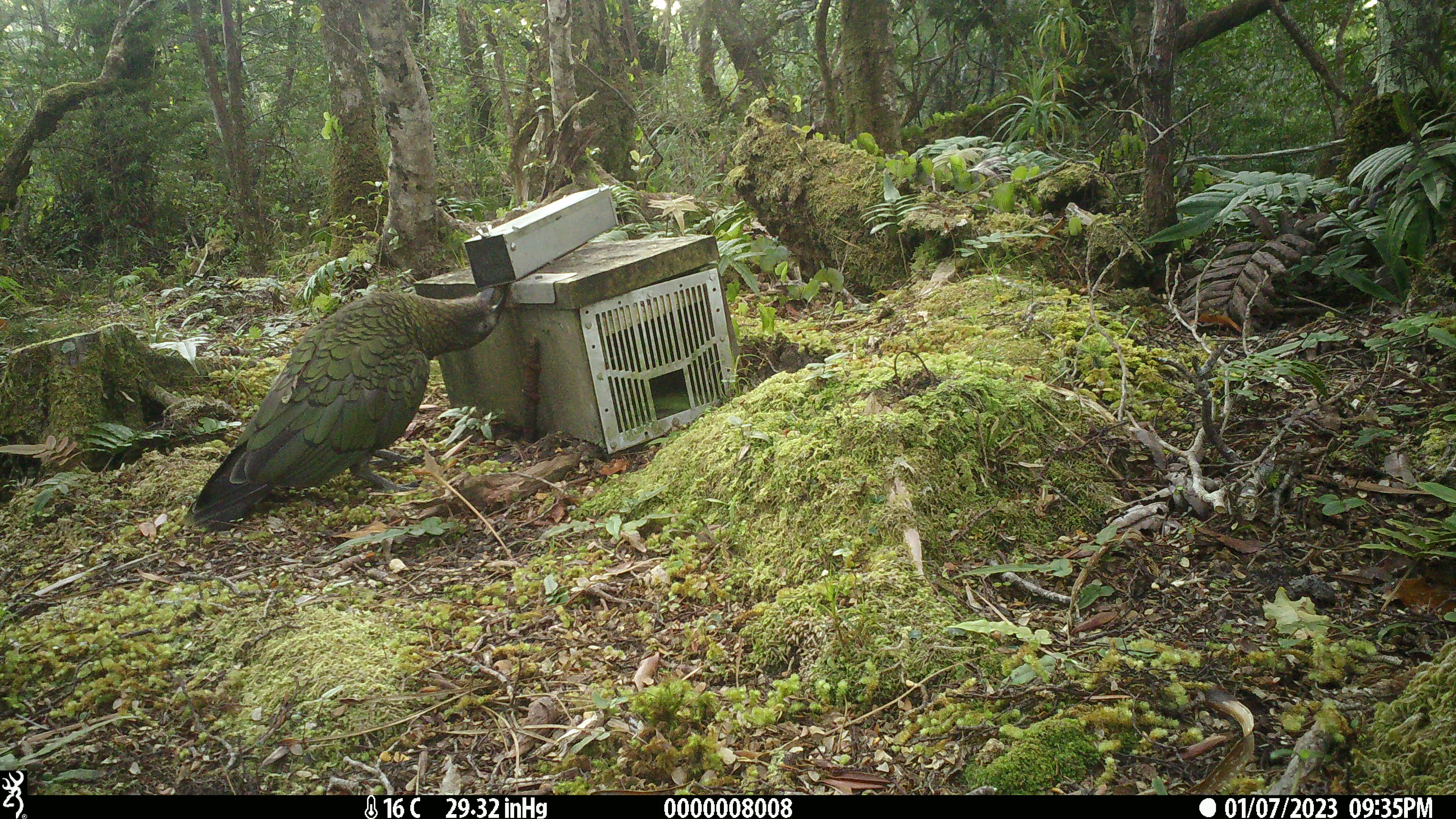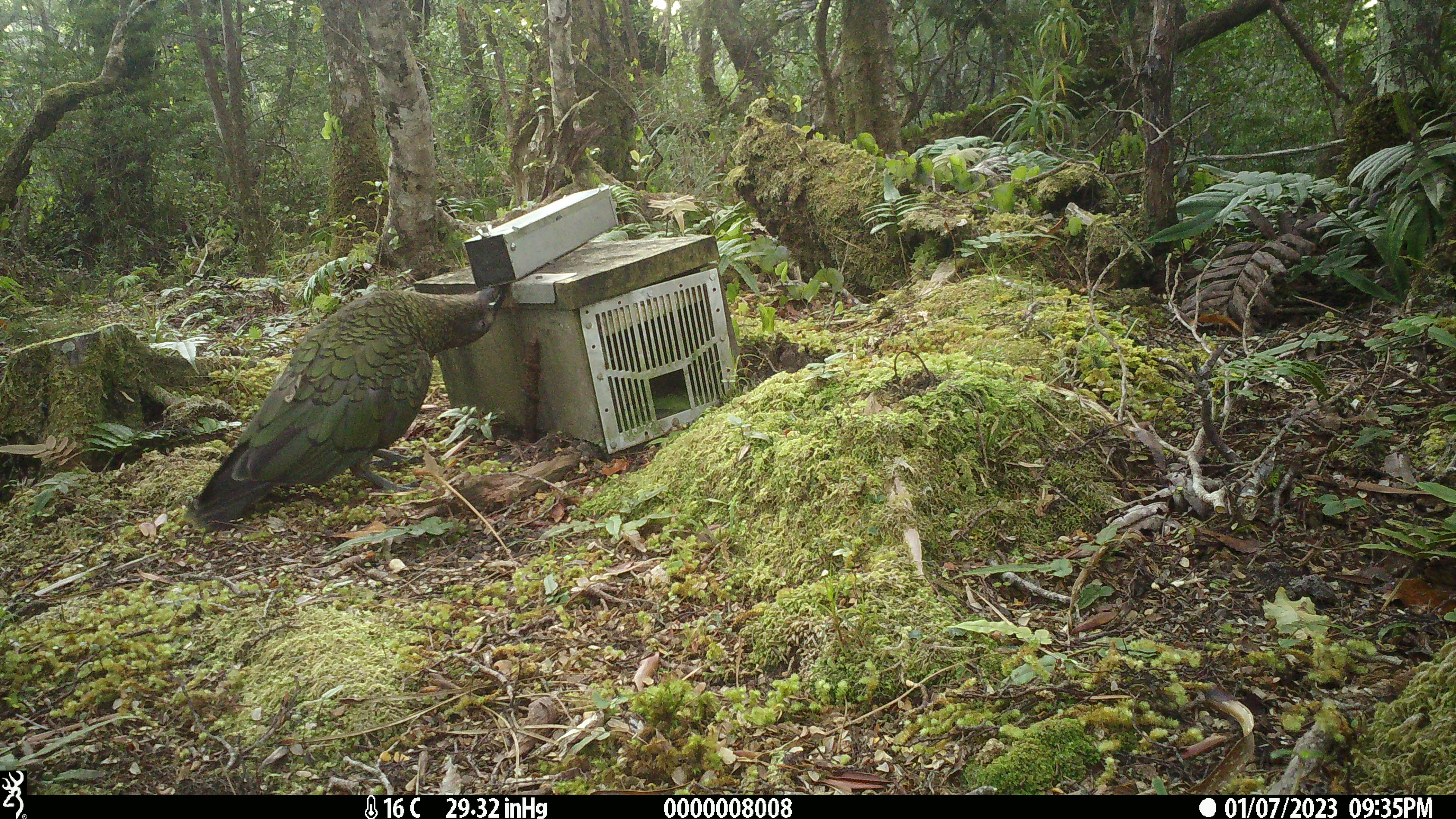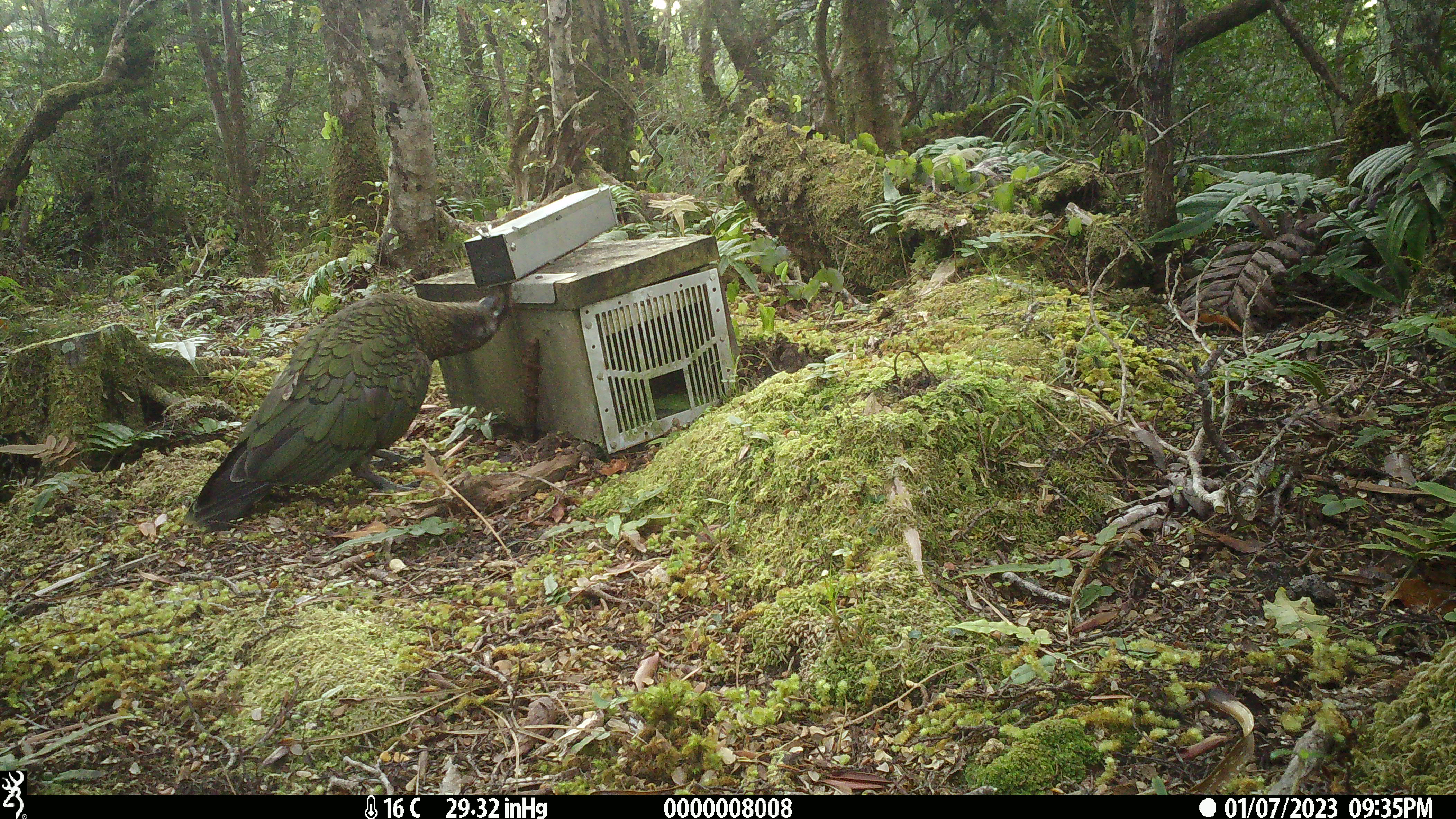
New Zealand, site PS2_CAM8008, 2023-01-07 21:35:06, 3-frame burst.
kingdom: Animalia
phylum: Chordata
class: Aves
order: Psittaciformes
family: Strigopidae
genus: Nestor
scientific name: Nestor notabilis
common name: kea